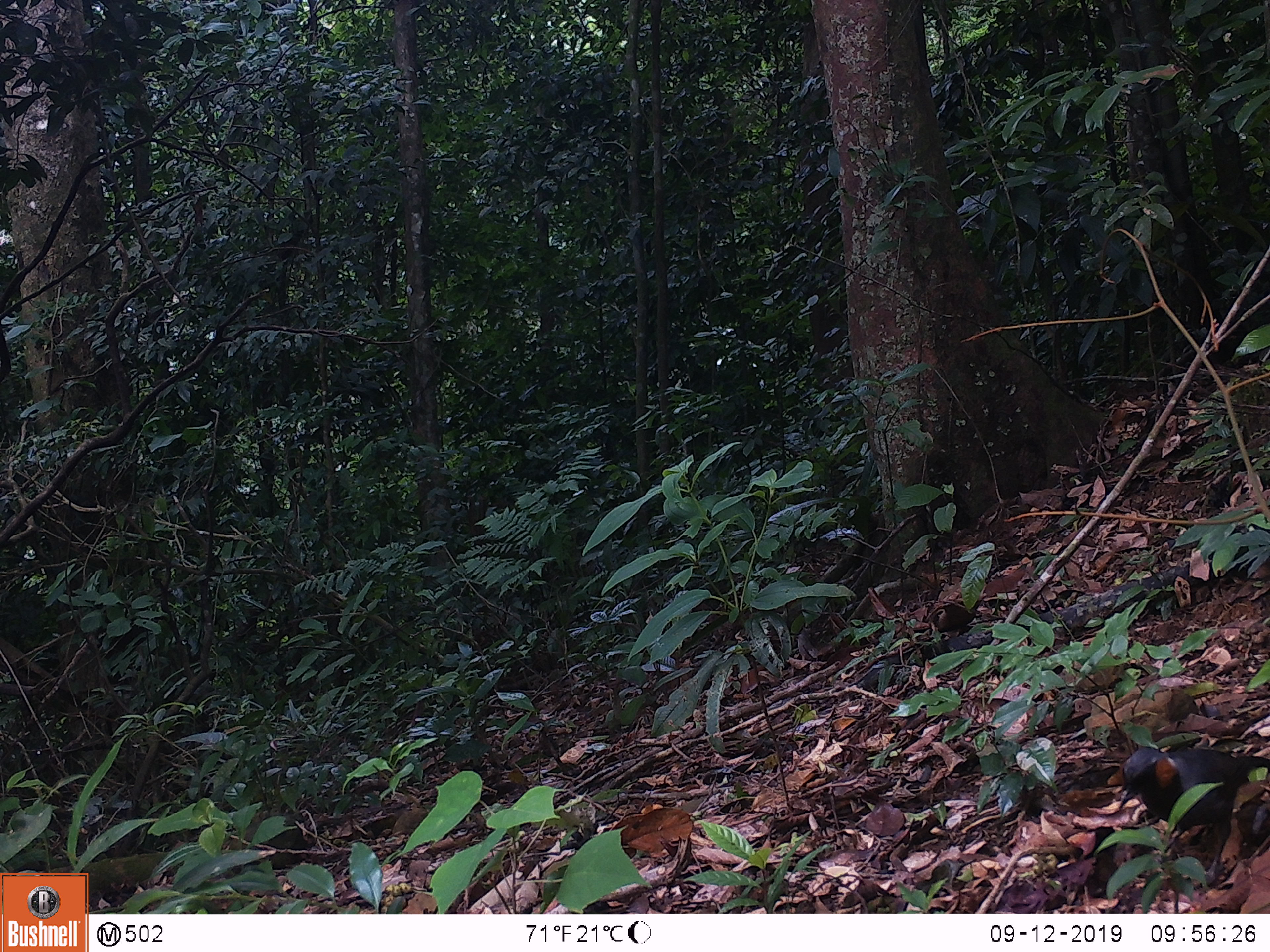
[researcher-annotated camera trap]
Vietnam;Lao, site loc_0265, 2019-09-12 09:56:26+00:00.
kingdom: Animalia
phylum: Chordata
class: Aves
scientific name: Aves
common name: bird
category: unidentified bird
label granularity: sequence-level